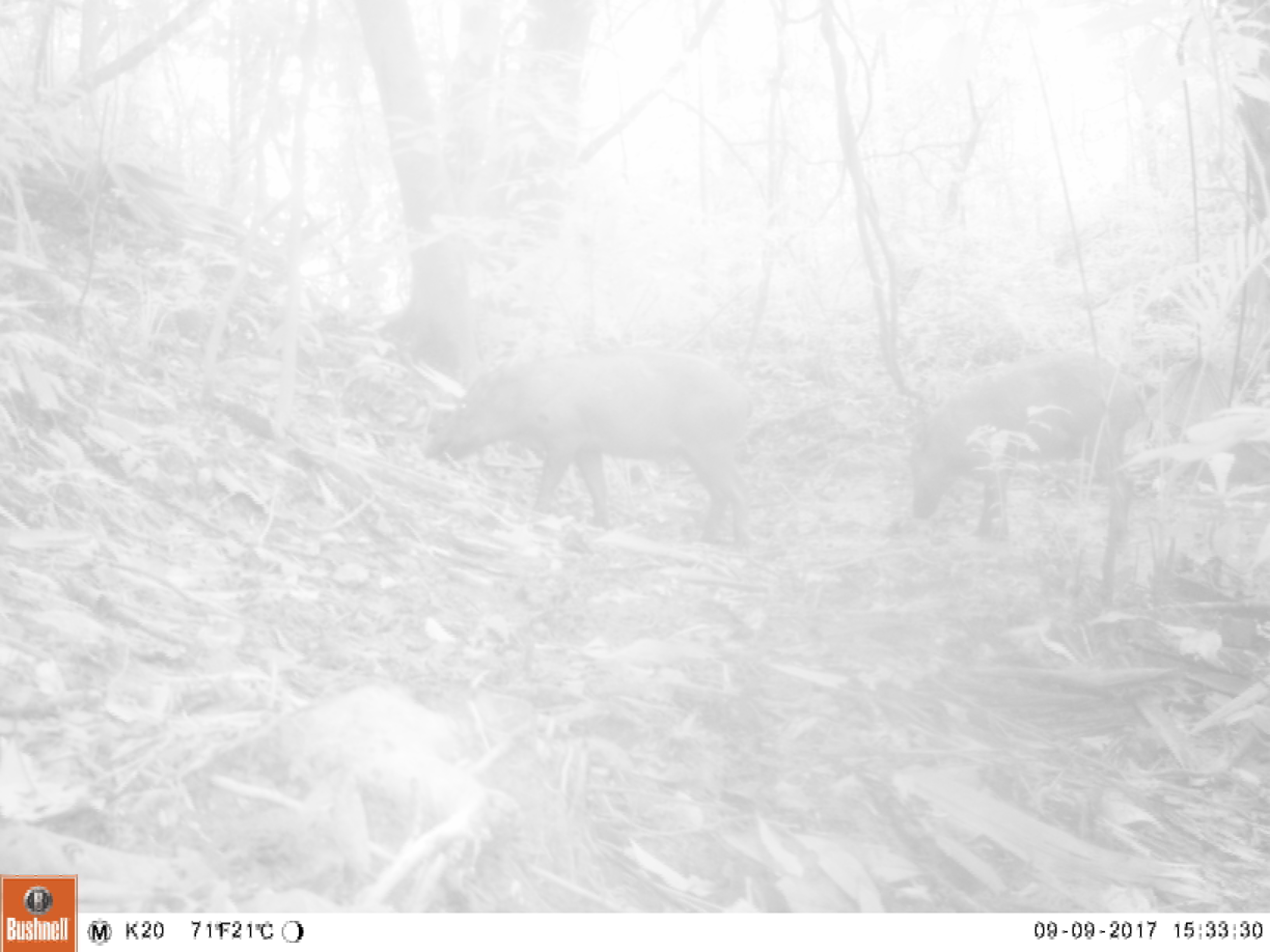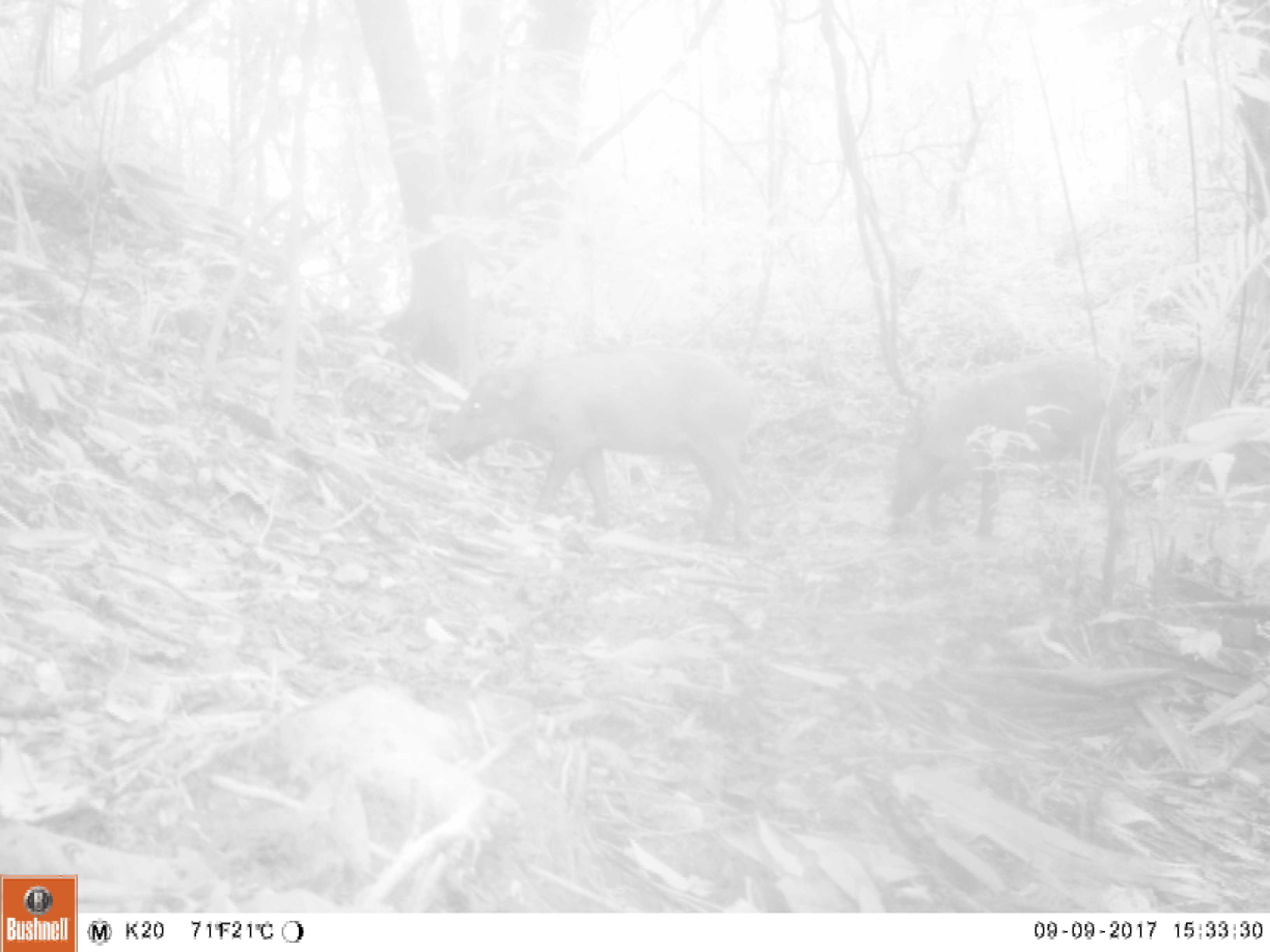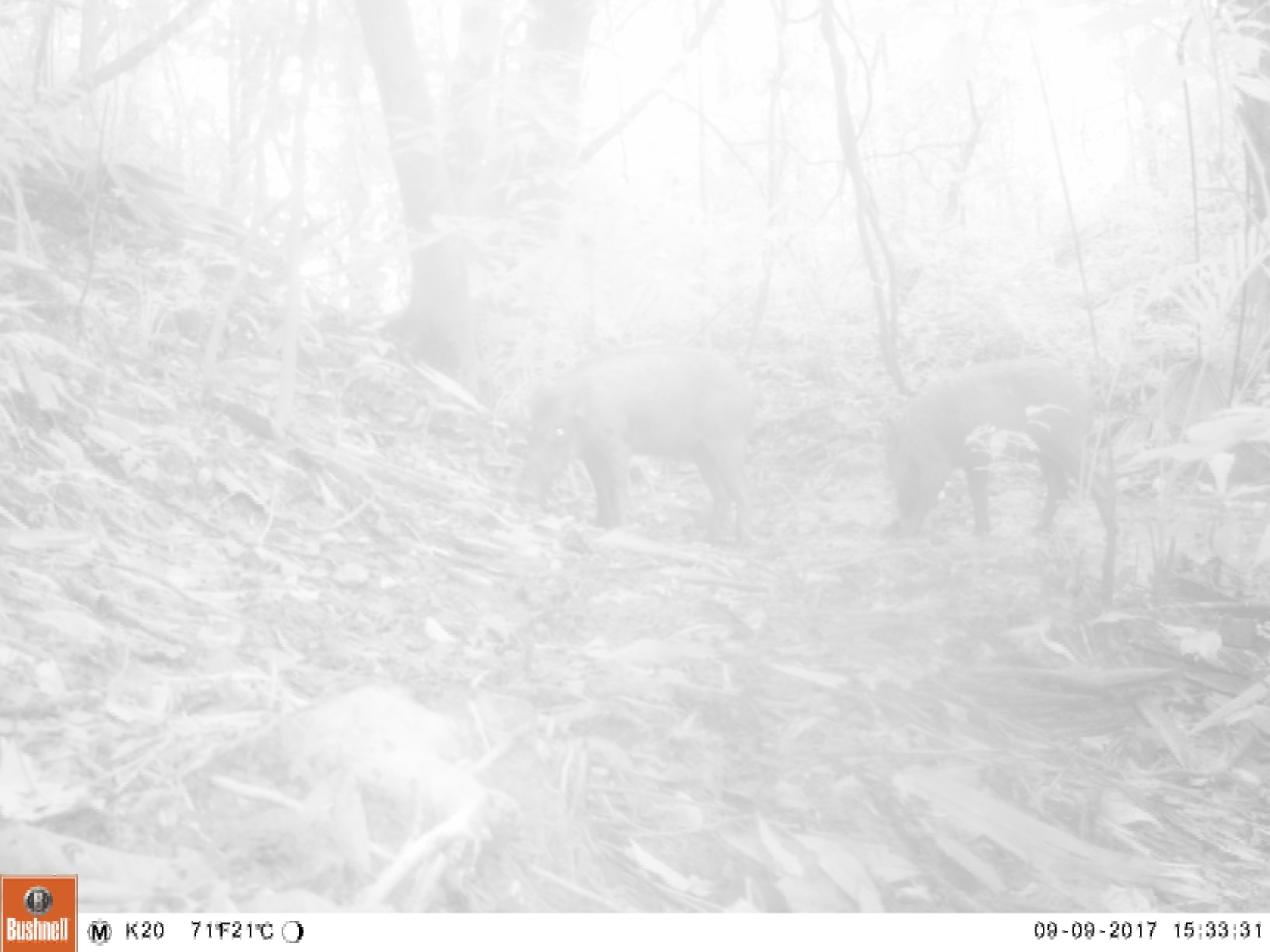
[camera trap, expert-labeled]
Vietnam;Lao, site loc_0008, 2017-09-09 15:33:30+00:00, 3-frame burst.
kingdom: Animalia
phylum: Chordata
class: Mammalia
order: Artiodactyla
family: Suidae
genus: Sus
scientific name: Sus scrofa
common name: eurasian wild pig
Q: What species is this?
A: Eurasian wild pig (Sus scrofa).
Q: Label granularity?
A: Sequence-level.